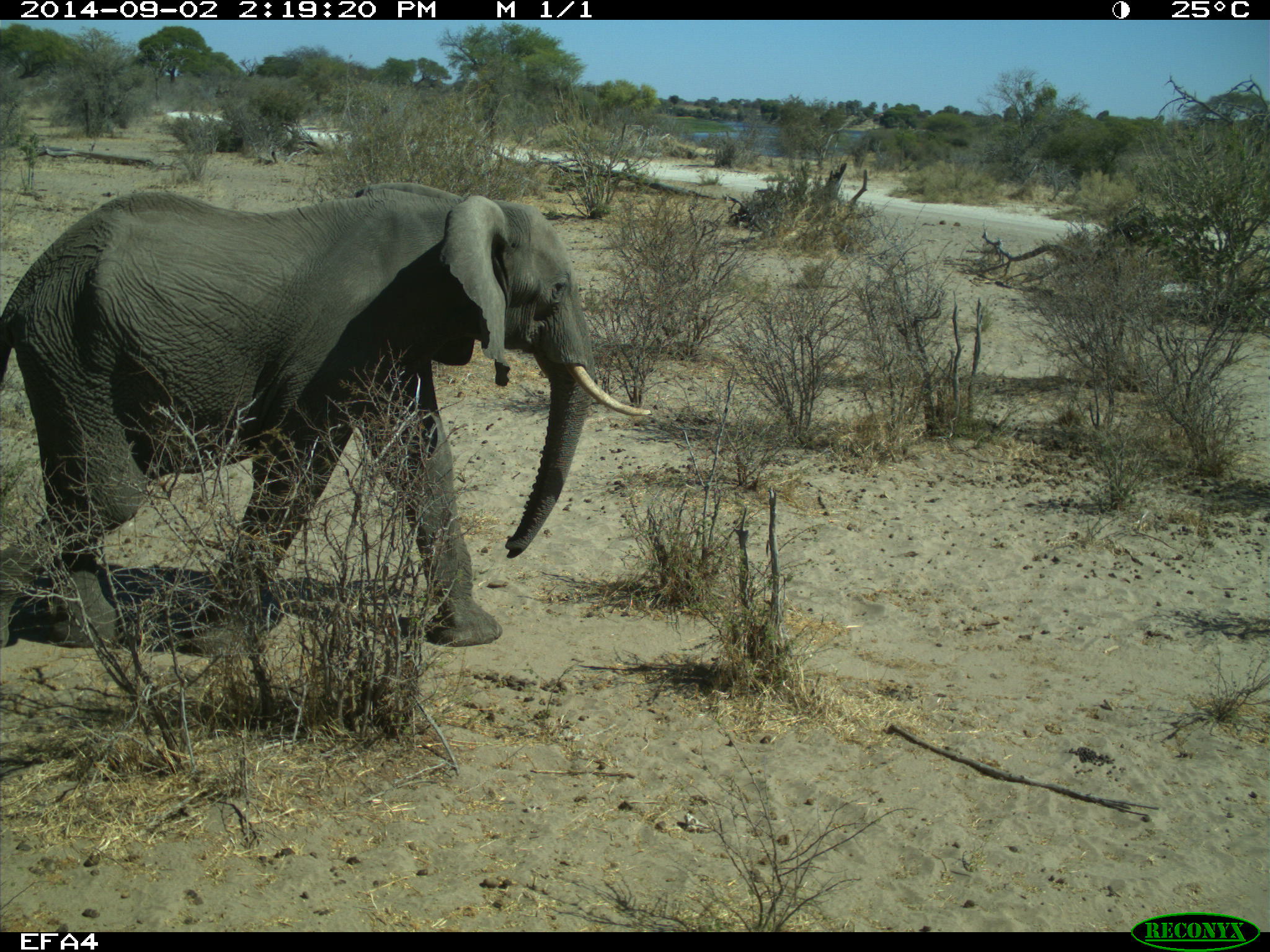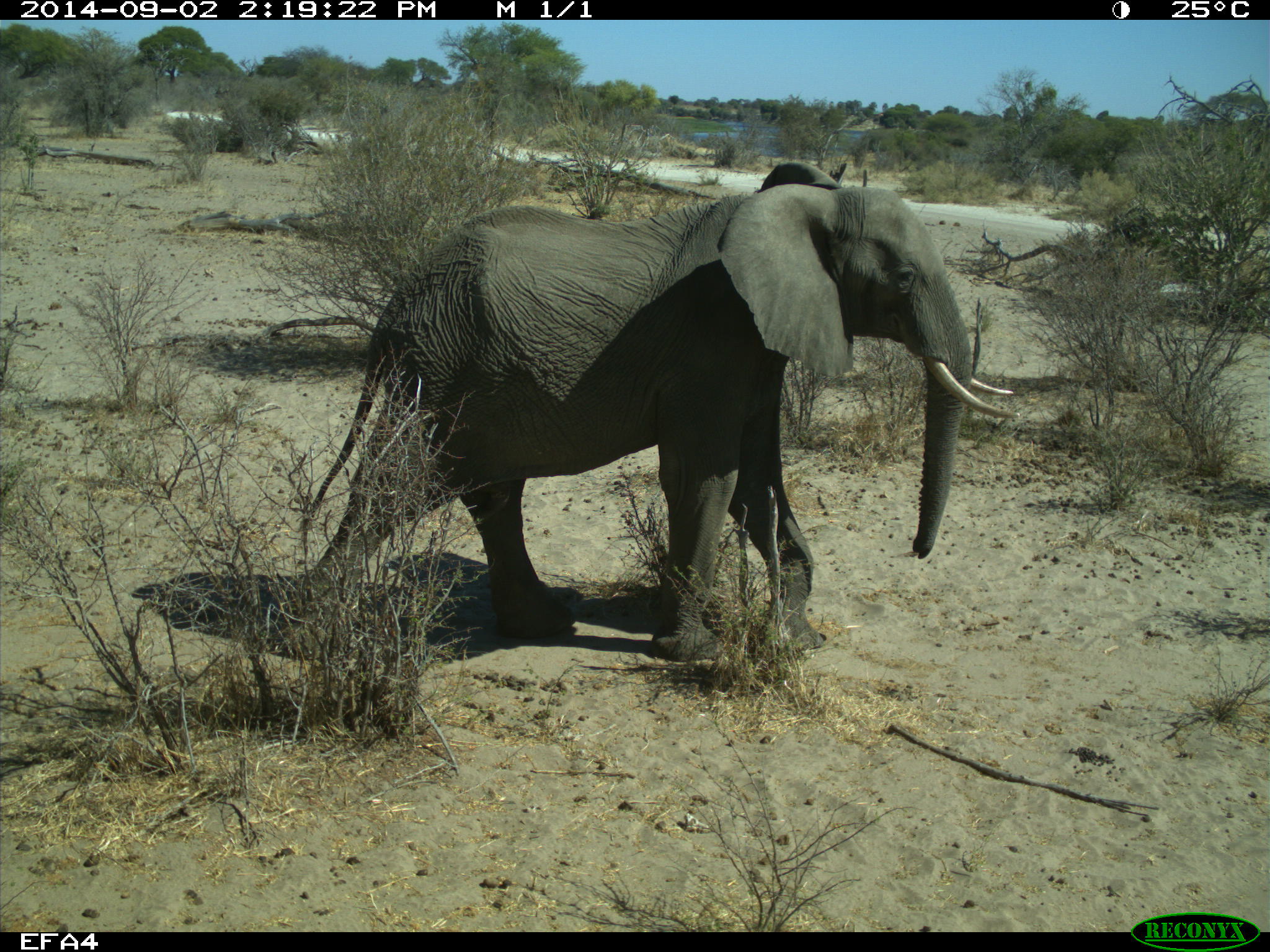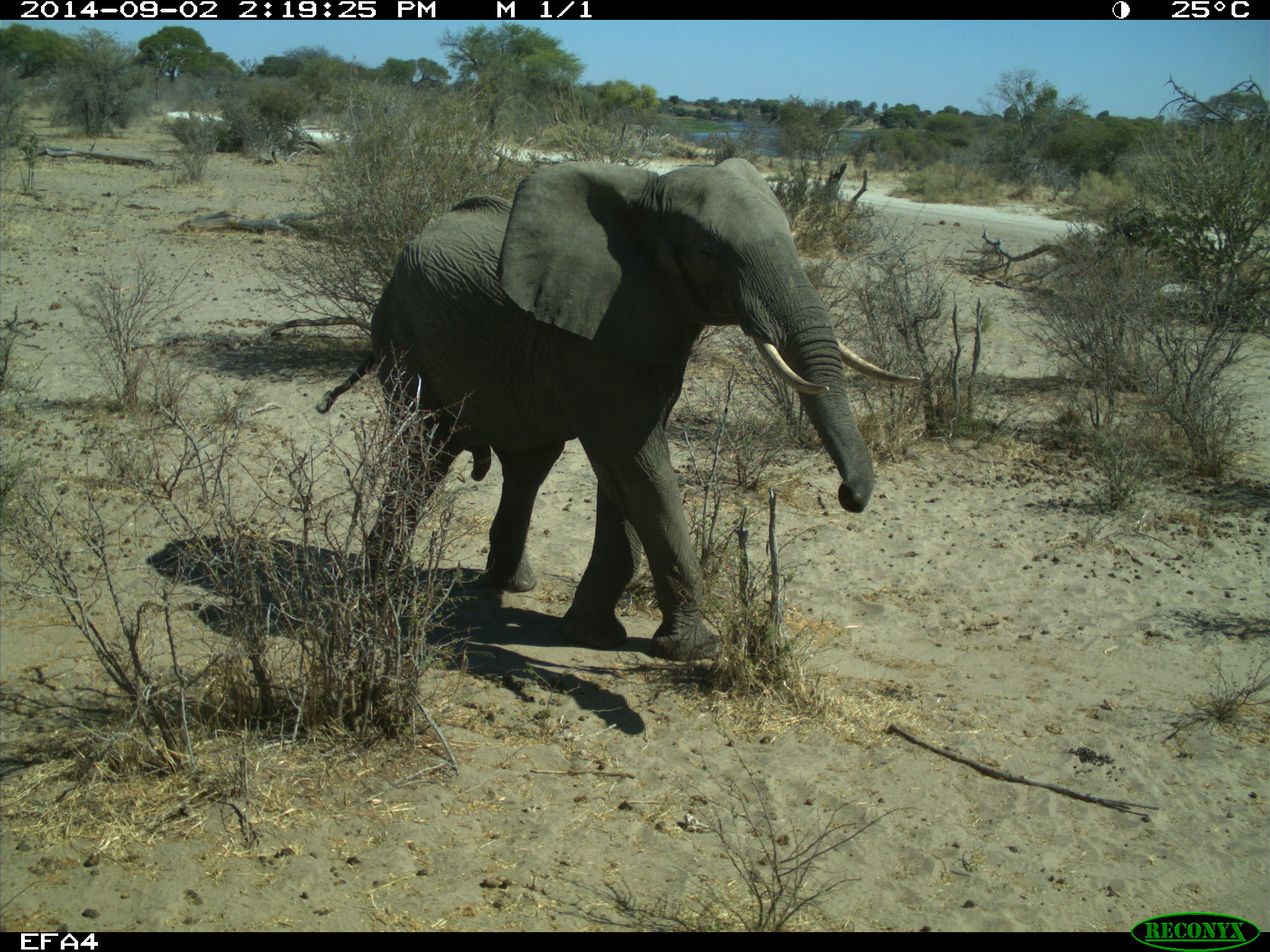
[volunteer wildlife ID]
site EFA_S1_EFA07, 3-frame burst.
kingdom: Animalia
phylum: Chordata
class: Mammalia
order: Proboscidea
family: Elephantidae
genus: Loxodonta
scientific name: Loxodonta africana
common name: african bush elephant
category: elephant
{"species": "elephant (african bush elephant) (Loxodonta africana)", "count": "1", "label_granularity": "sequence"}